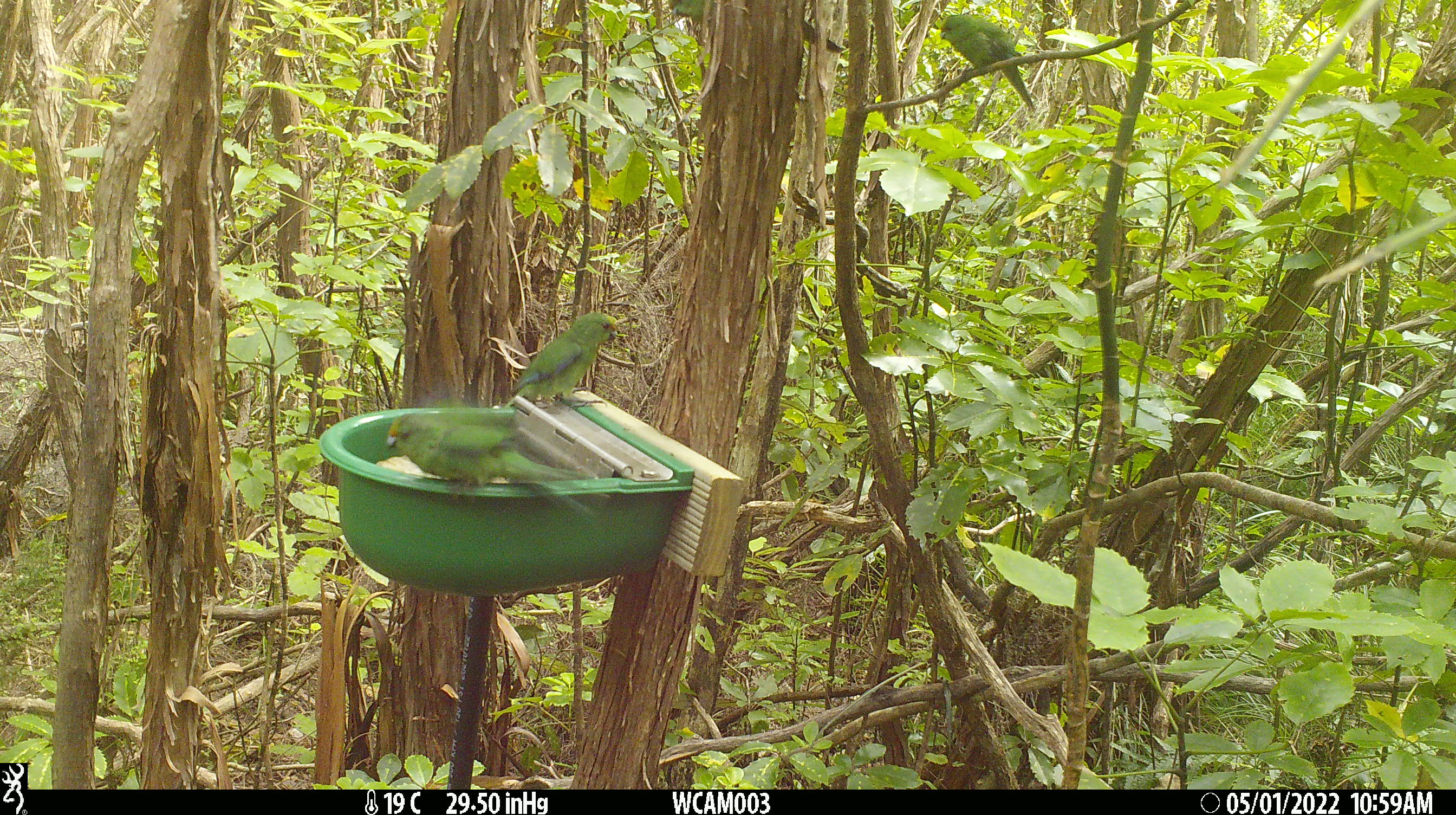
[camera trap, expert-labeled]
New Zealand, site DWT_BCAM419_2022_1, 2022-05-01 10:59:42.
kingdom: Animalia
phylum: Chordata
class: Aves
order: Psittaciformes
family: Psittaculidae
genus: Cyanoramphus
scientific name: Cyanoramphus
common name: parakeet